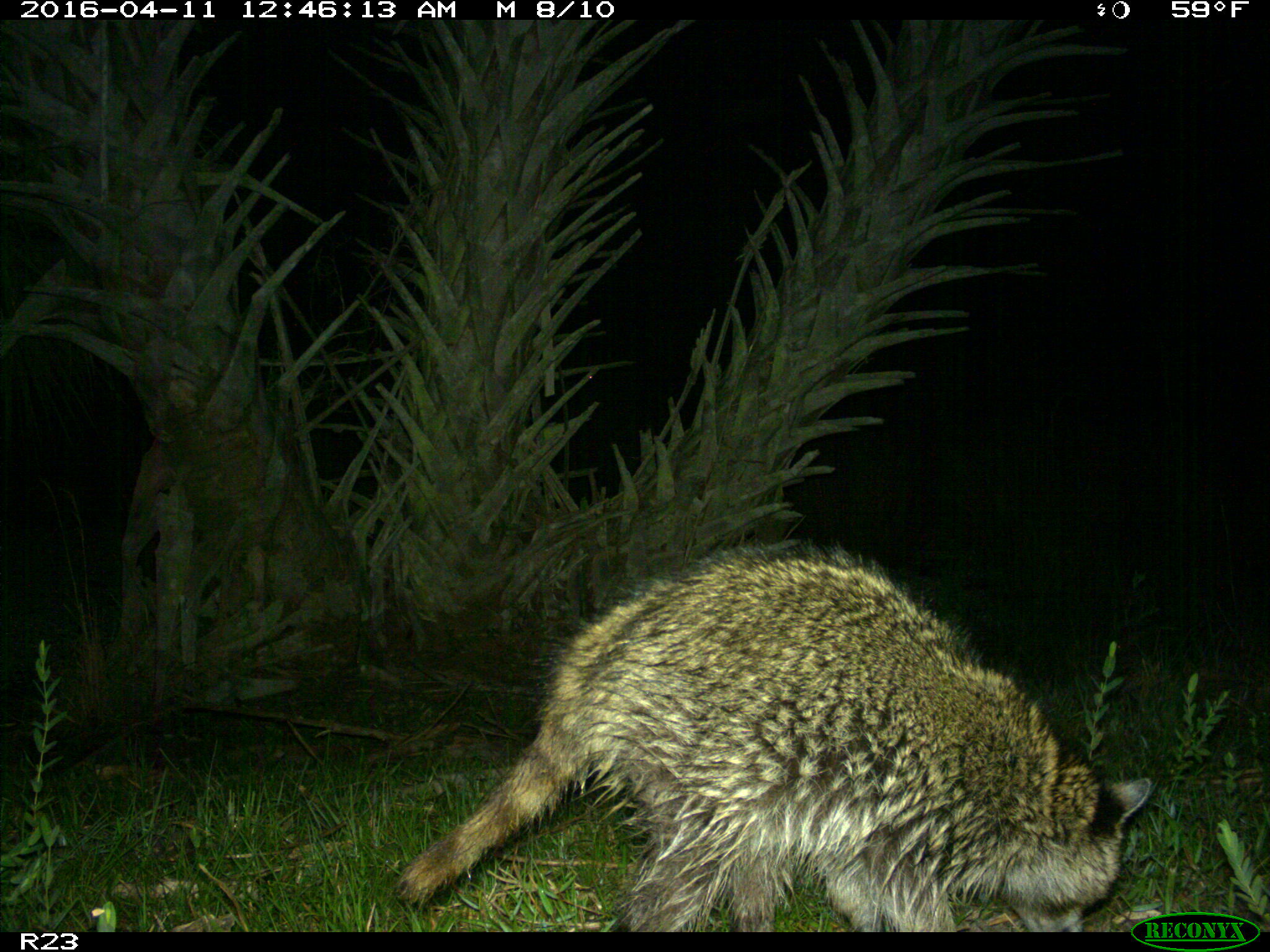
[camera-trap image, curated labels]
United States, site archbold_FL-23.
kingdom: Animalia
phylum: Chordata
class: Mammalia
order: Carnivora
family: Procyonidae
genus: Procyon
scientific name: Procyon lotor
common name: common raccoon